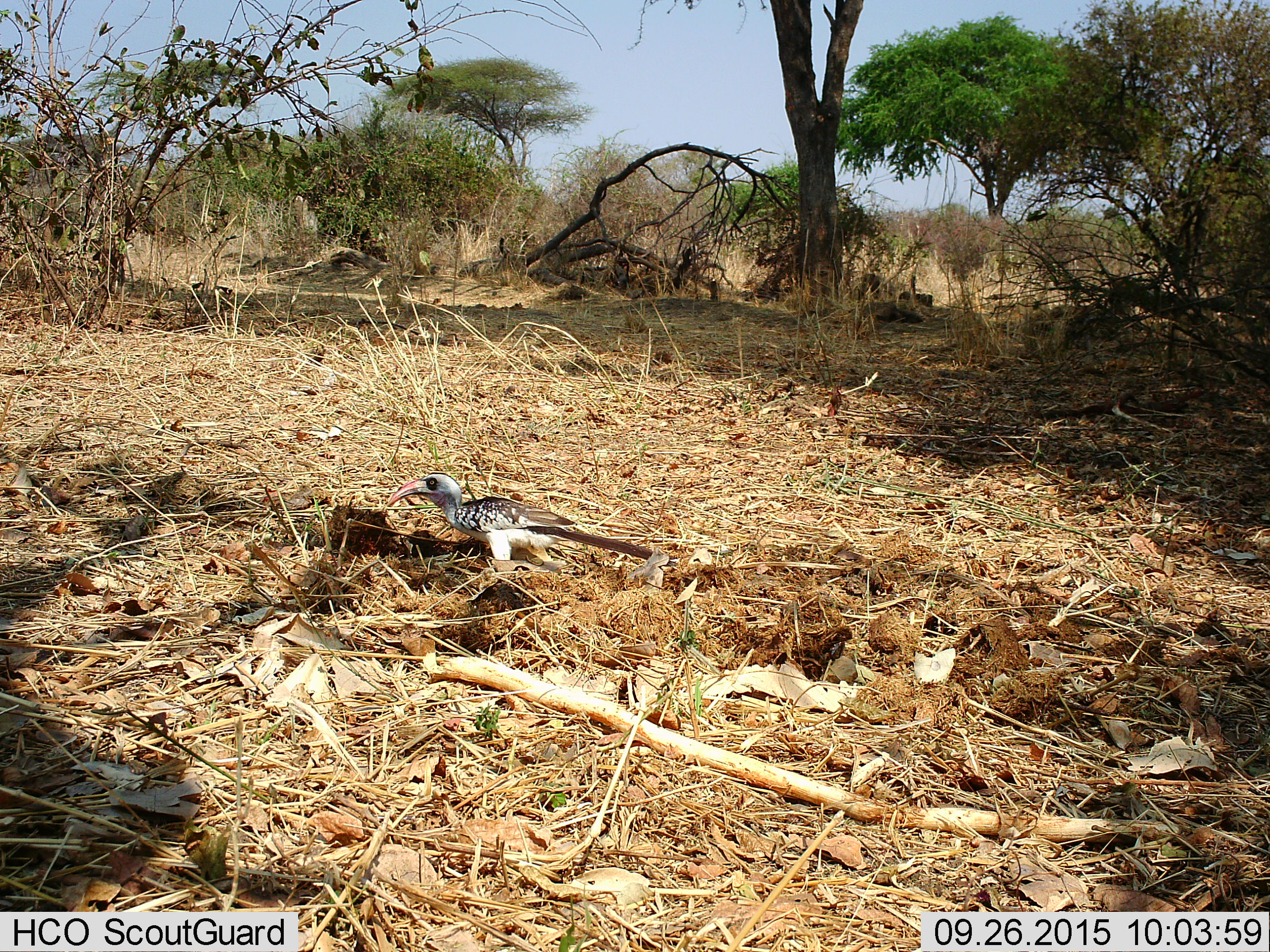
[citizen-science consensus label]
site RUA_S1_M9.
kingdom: Animalia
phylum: Chordata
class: Aves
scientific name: Aves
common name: bird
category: birdother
Birdother (bird) (Aves), count 1. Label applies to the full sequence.